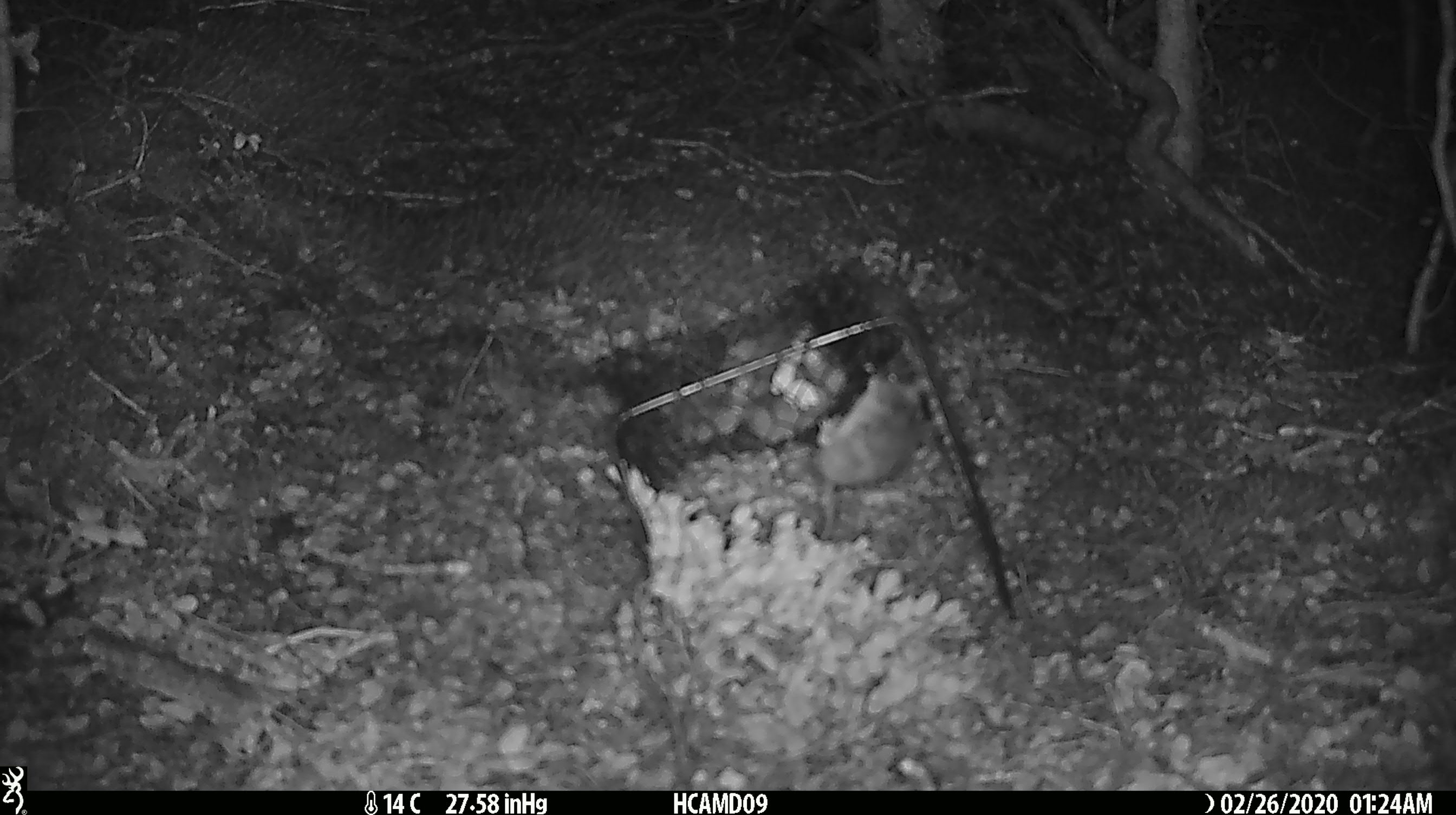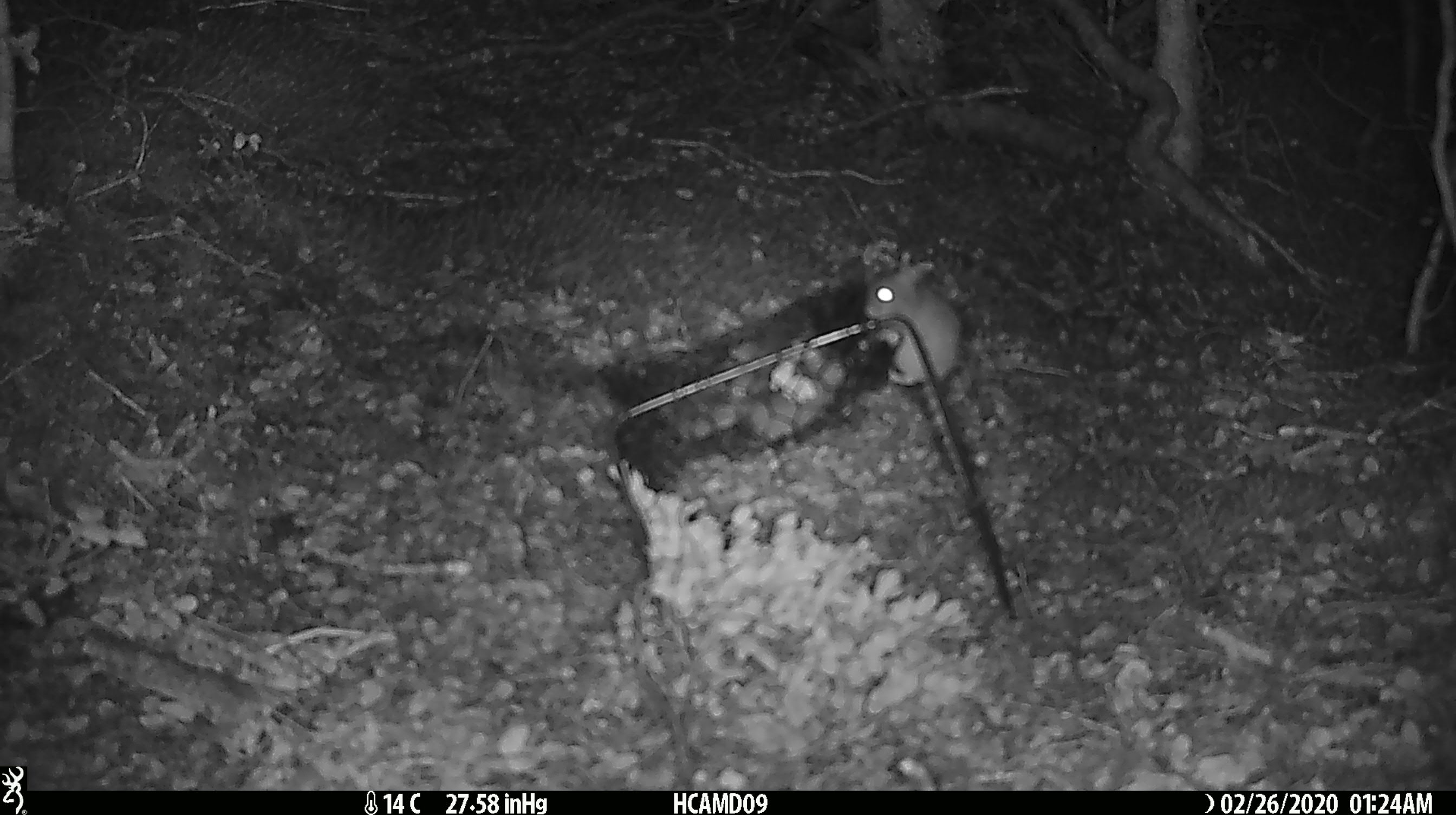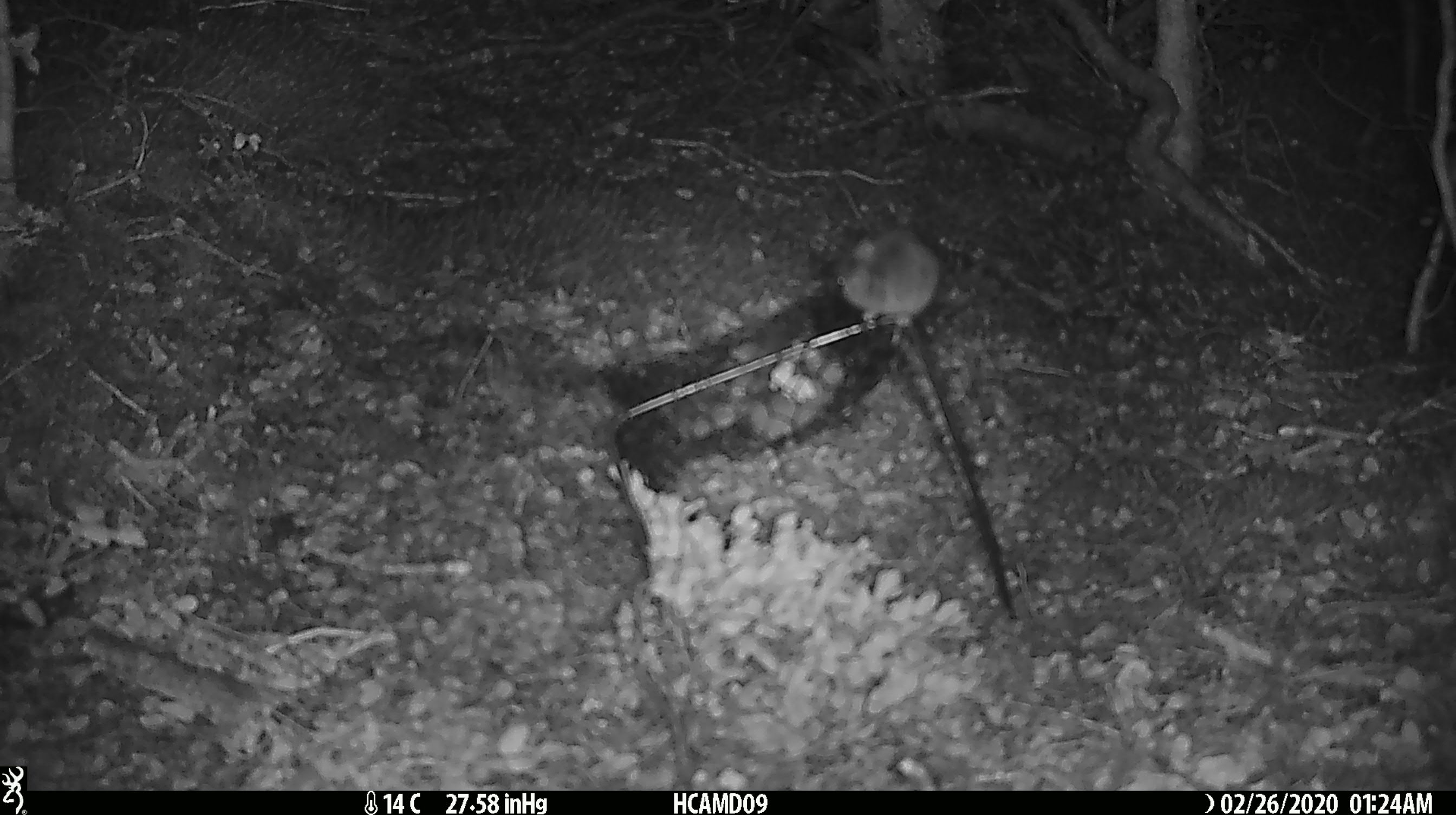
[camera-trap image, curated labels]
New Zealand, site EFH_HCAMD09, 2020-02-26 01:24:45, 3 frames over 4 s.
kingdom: Animalia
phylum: Chordata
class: Mammalia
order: Rodentia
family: Muridae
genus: Mus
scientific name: Mus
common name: mouse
Mouse (Mus).